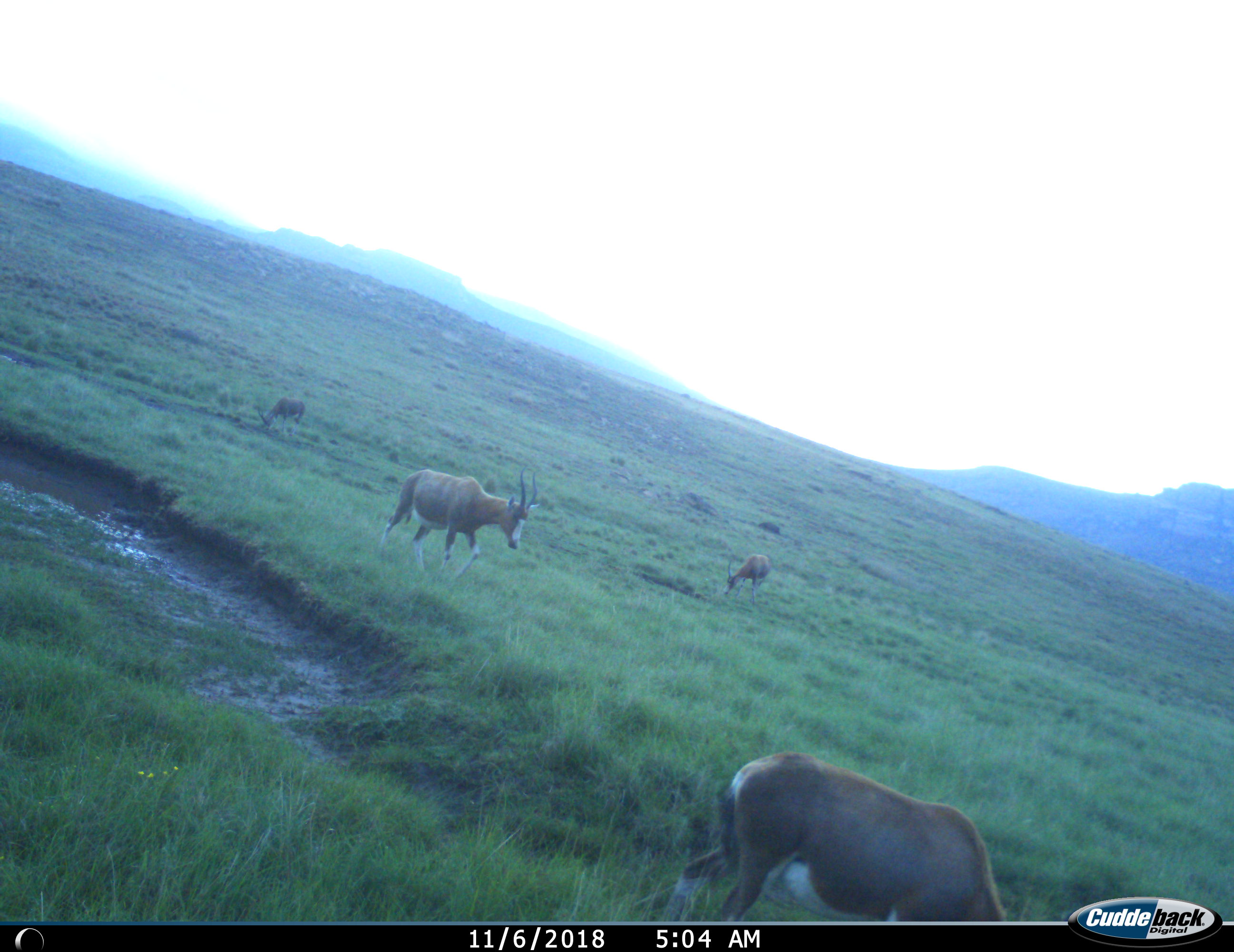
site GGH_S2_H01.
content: unidentified animal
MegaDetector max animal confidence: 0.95